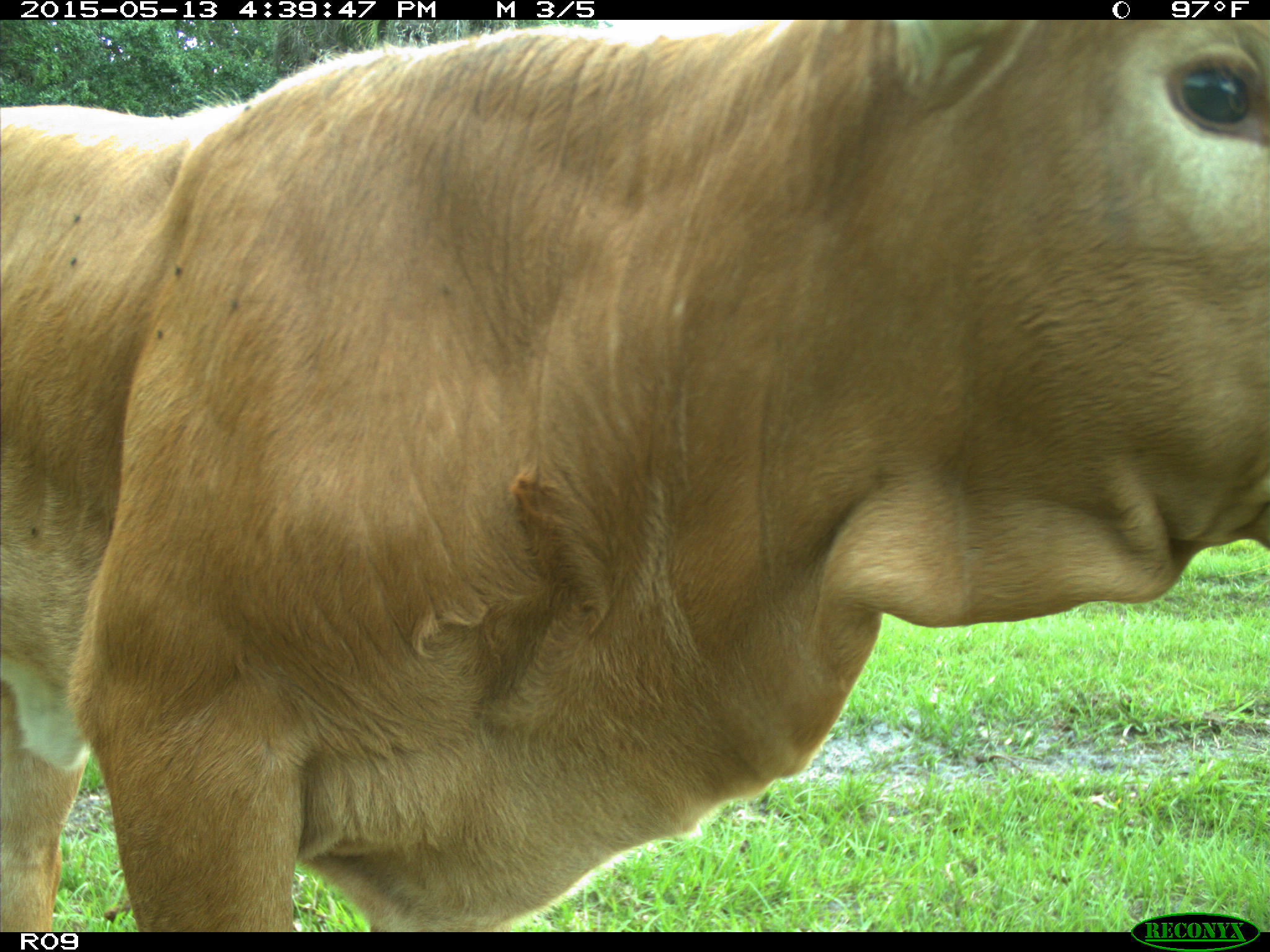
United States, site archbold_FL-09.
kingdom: Animalia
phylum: Chordata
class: Mammalia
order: Artiodactyla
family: Bovidae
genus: Bos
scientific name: Bos taurus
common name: domestic cow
Bos taurus (domestic cow).